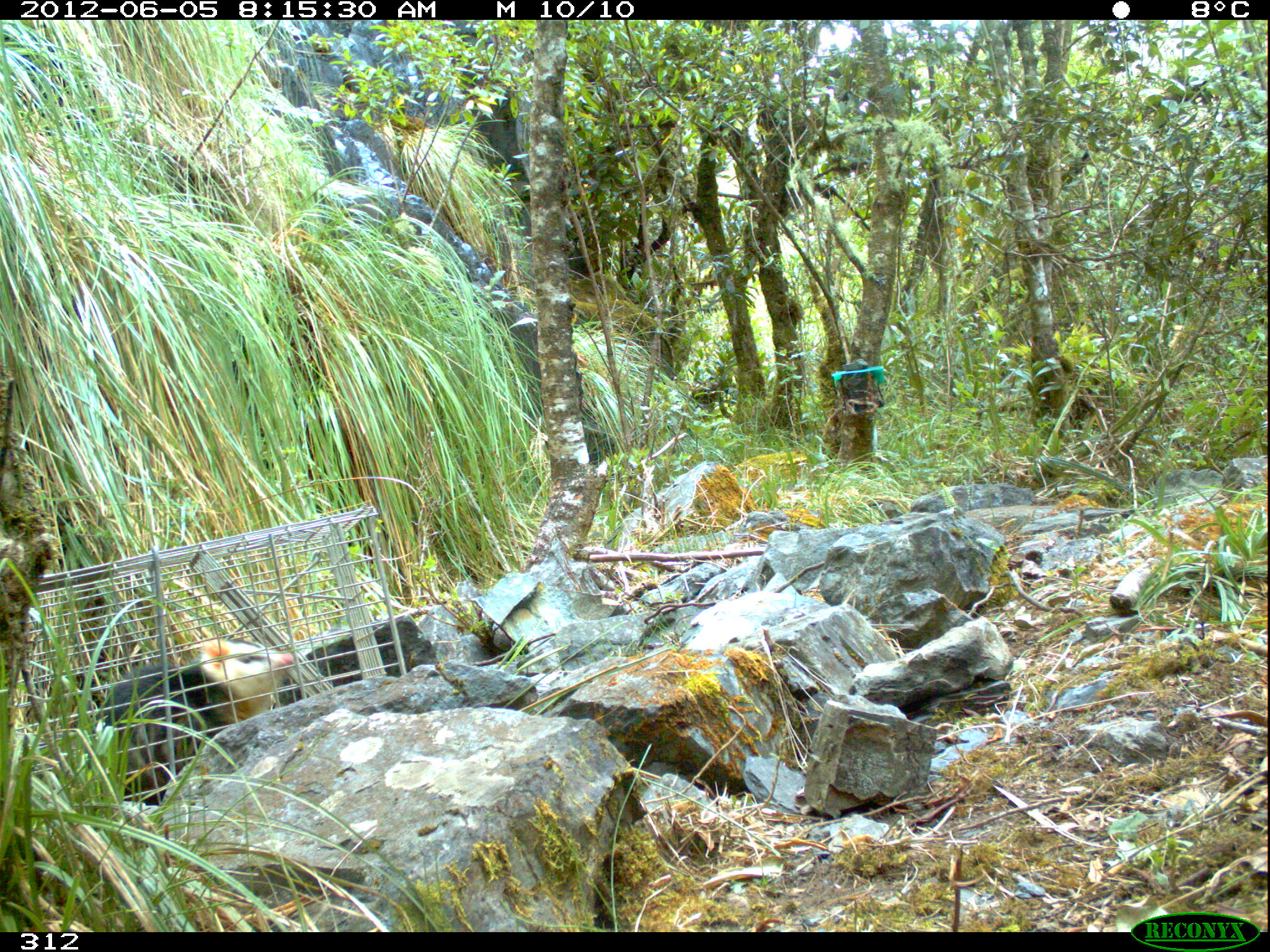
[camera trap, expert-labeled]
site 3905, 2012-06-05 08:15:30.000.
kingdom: Animalia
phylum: Chordata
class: Mammalia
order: Didelphimorphia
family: Didelphidae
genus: Didelphis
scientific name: Didelphis pernigra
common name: andean white-eared opossum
Didelphis pernigra (andean white-eared opossum).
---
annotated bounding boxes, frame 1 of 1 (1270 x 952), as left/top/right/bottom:
didelphis pernigra: 94/637/294/805